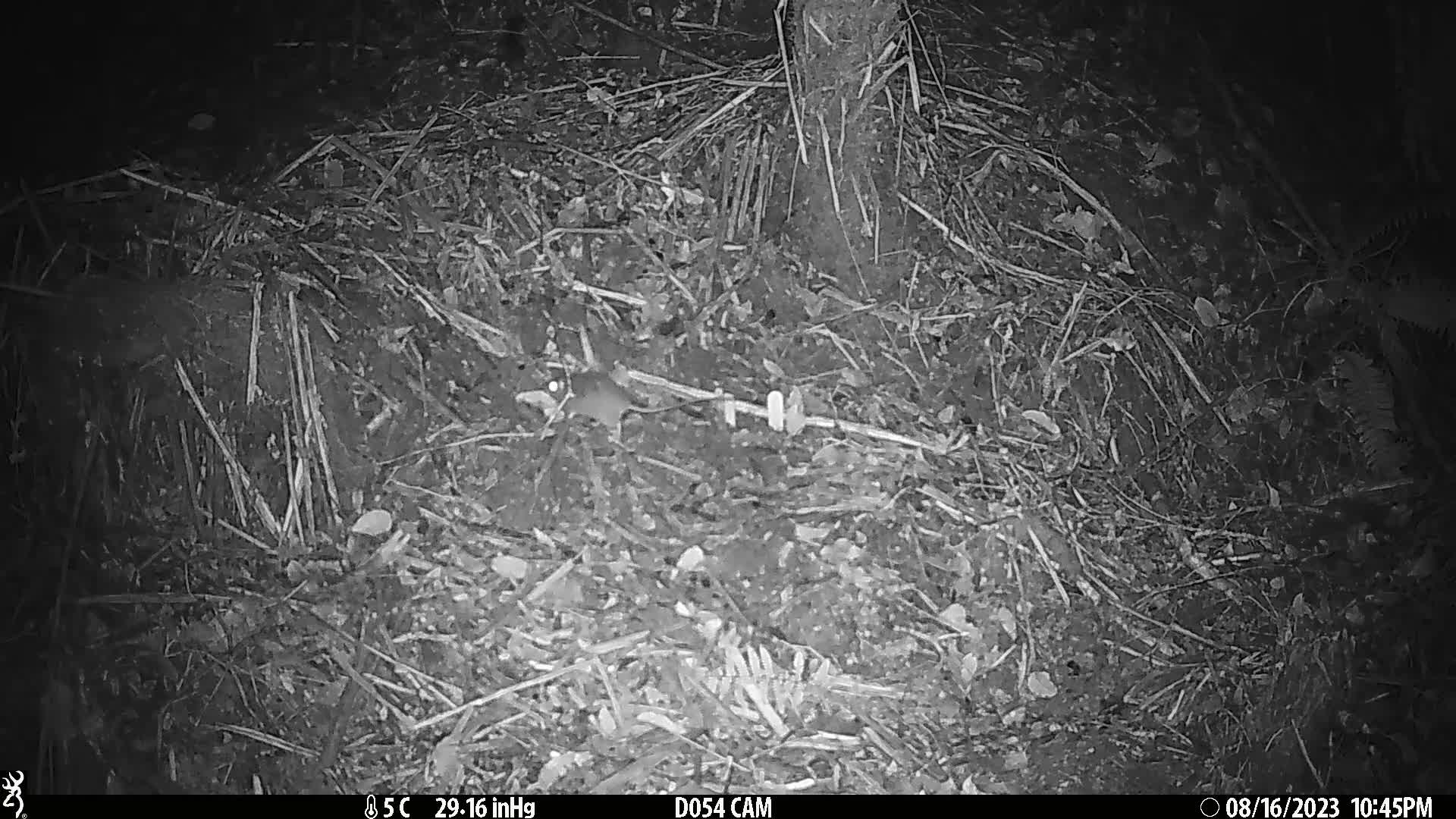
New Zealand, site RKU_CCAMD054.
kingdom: Animalia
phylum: Chordata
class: Mammalia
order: Rodentia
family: Muridae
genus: Rattus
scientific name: Rattus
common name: rat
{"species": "rat (Rattus)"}